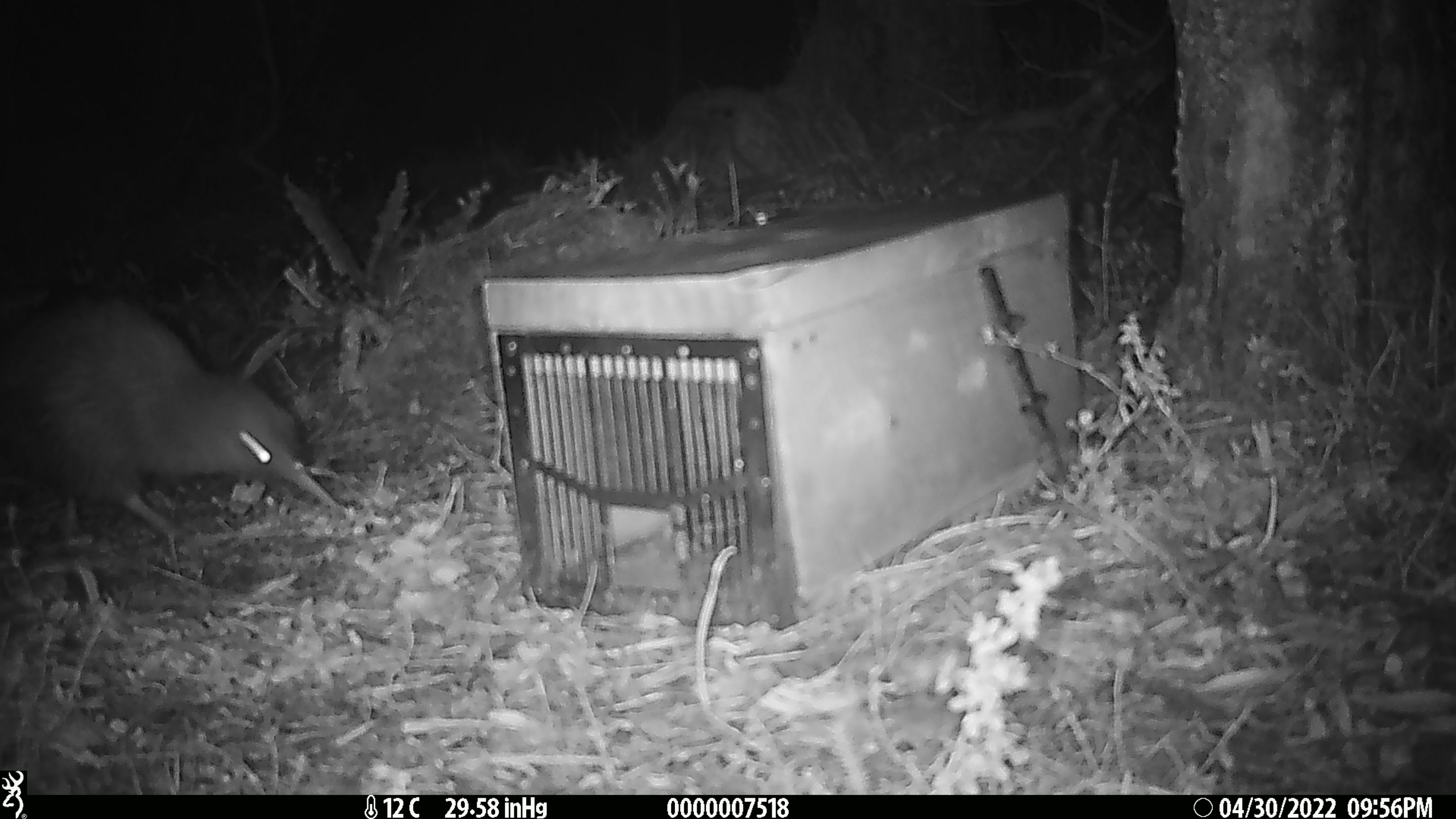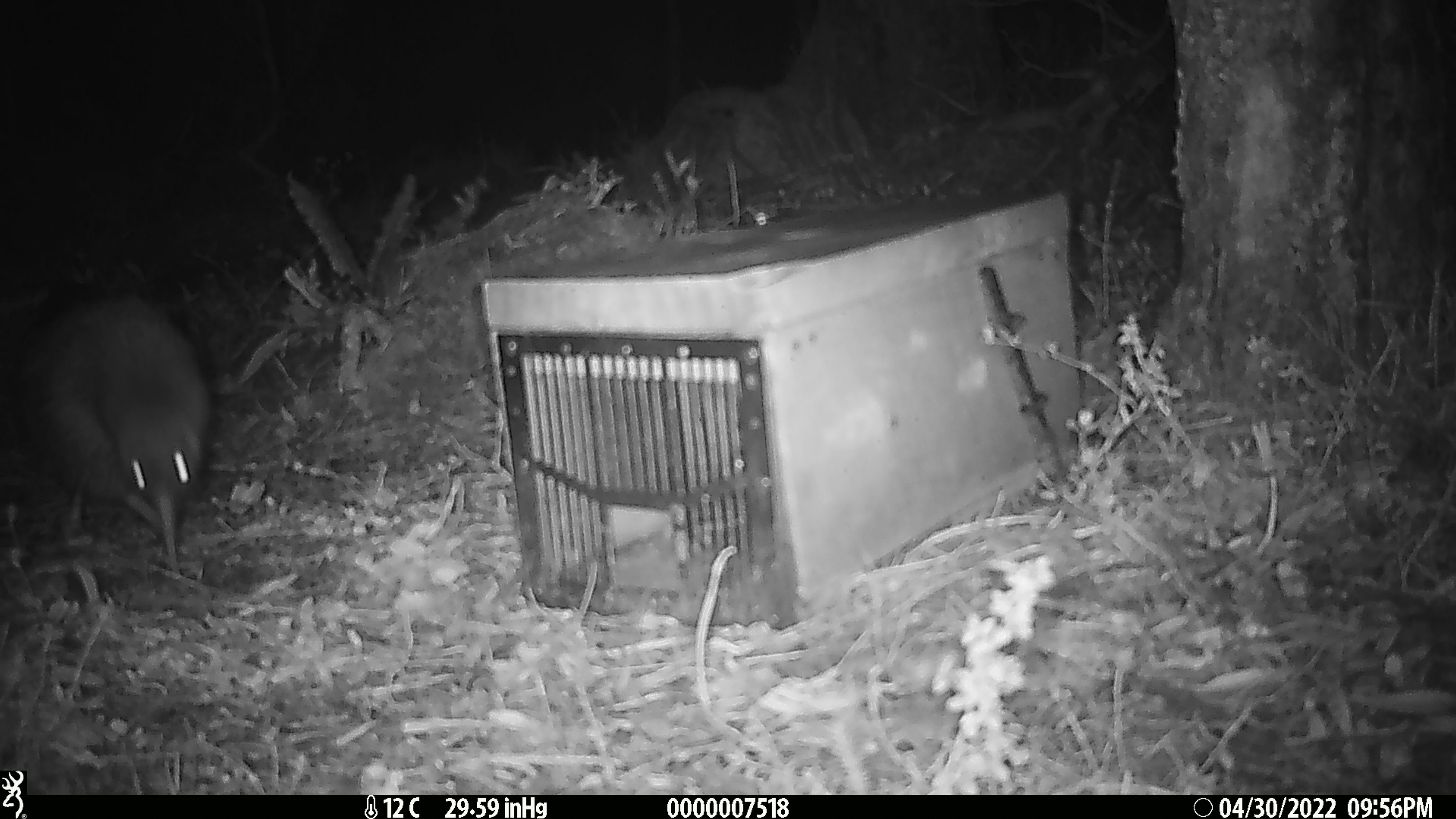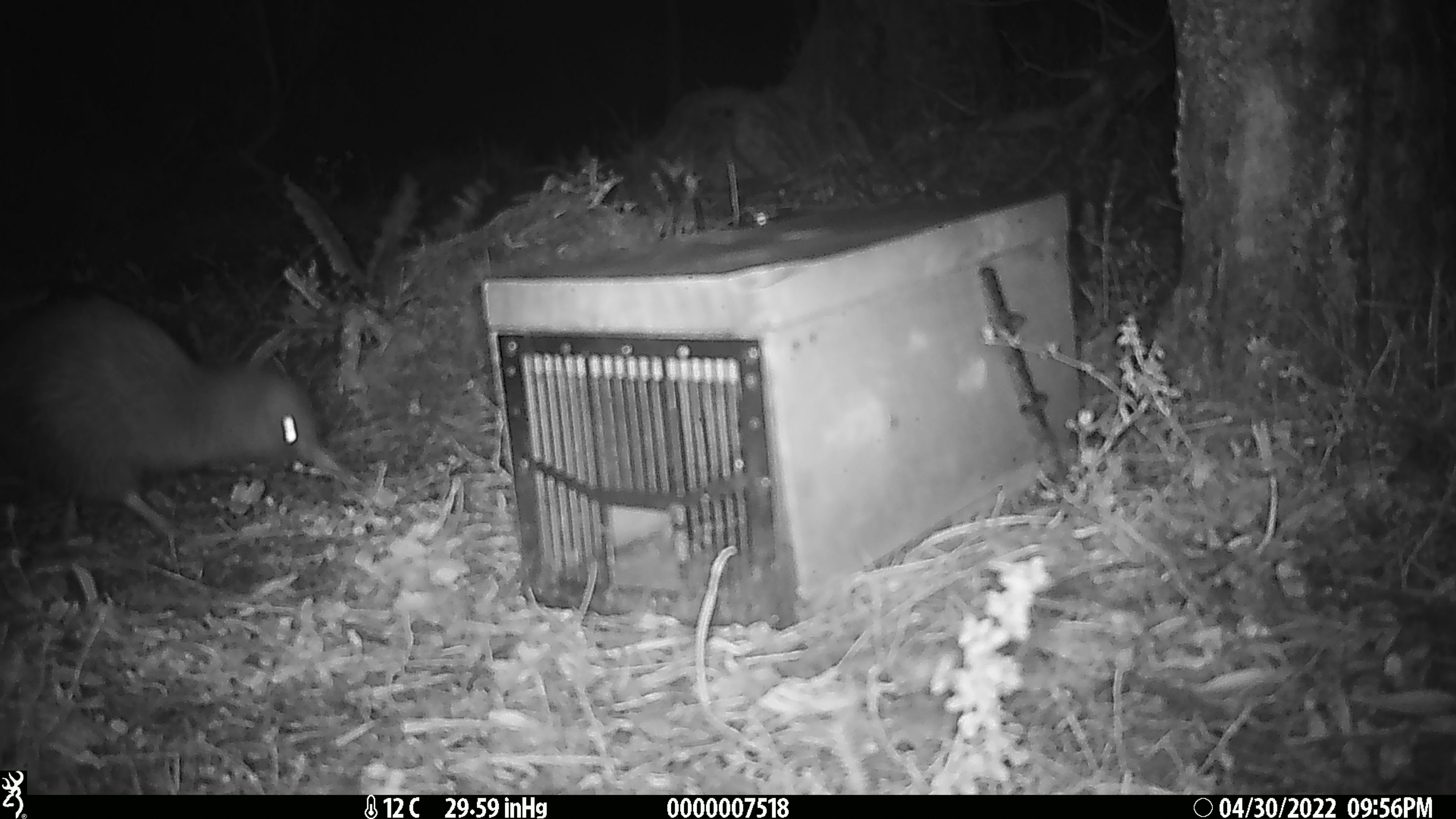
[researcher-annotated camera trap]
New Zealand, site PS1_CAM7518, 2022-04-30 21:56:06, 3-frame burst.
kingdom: Animalia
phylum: Chordata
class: Aves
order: Apterygiformes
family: Apterygidae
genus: Apteryx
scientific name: Apteryx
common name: kiwi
Kiwi (Apteryx).